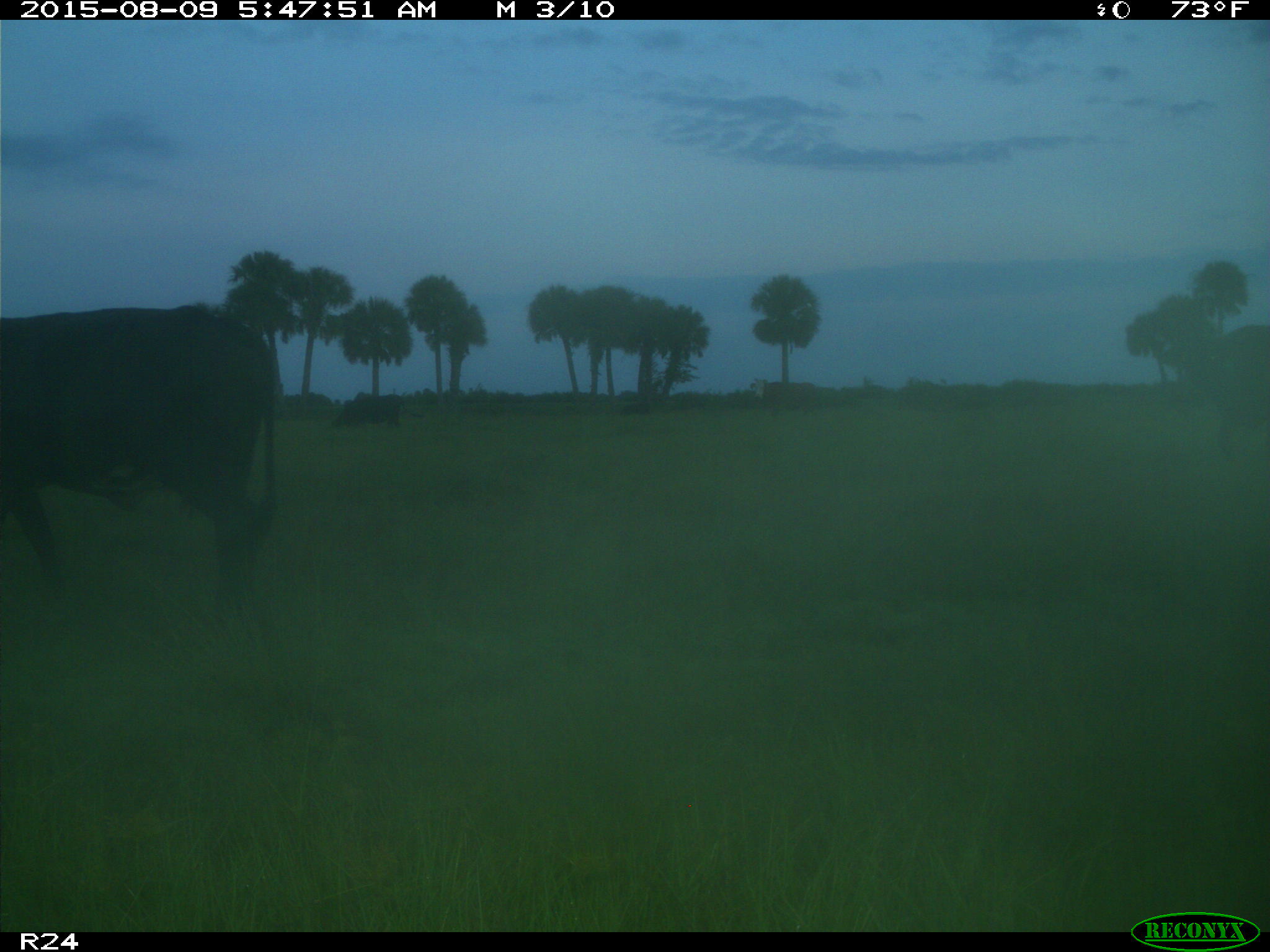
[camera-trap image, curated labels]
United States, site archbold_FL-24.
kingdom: Animalia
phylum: Chordata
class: Mammalia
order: Artiodactyla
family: Bovidae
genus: Bos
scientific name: Bos taurus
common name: domestic cow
Bos taurus (domestic cow).